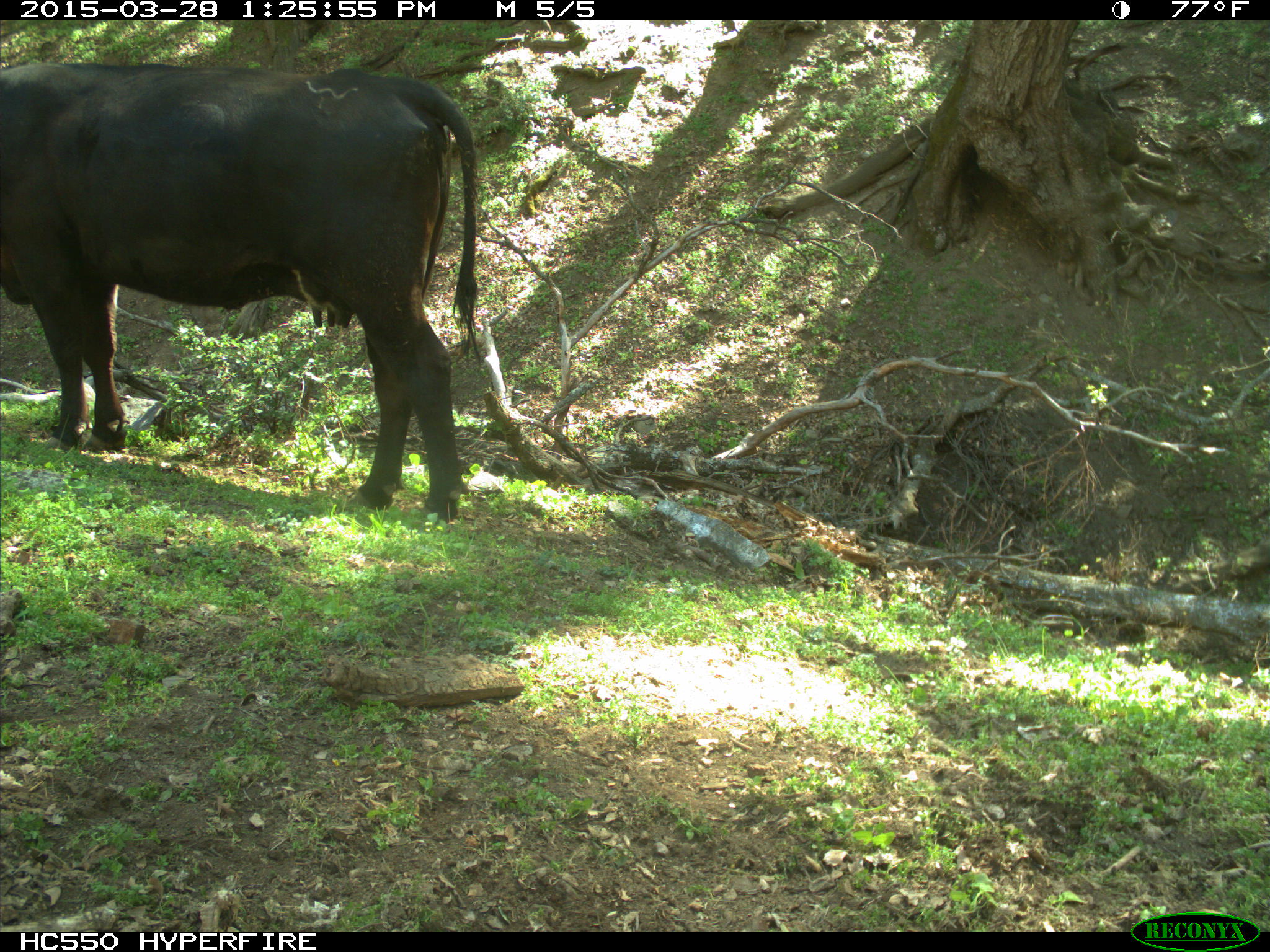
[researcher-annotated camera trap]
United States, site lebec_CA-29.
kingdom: Animalia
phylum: Chordata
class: Mammalia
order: Artiodactyla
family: Bovidae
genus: Bos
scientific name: Bos taurus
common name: domestic cow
Bos taurus (domestic cow).